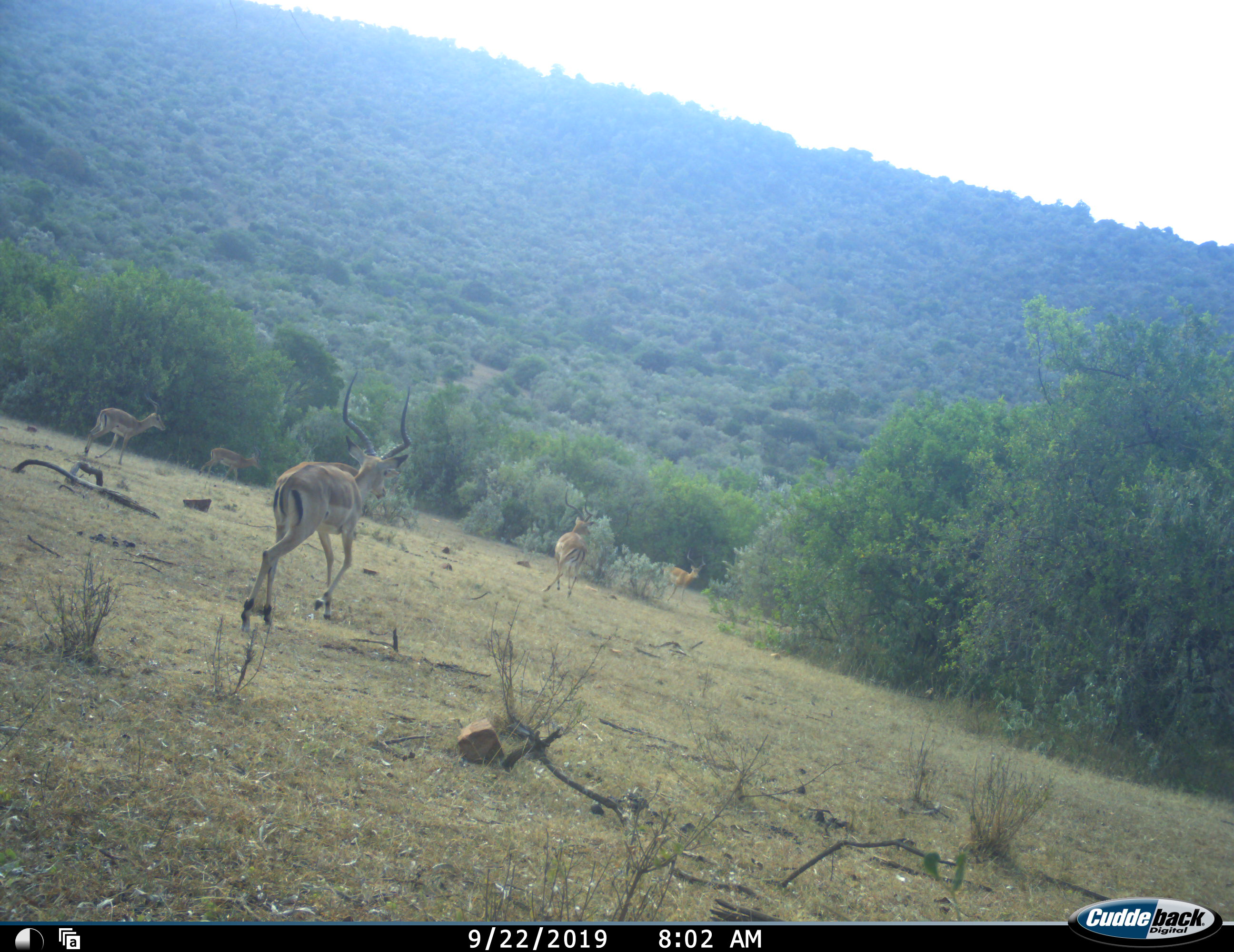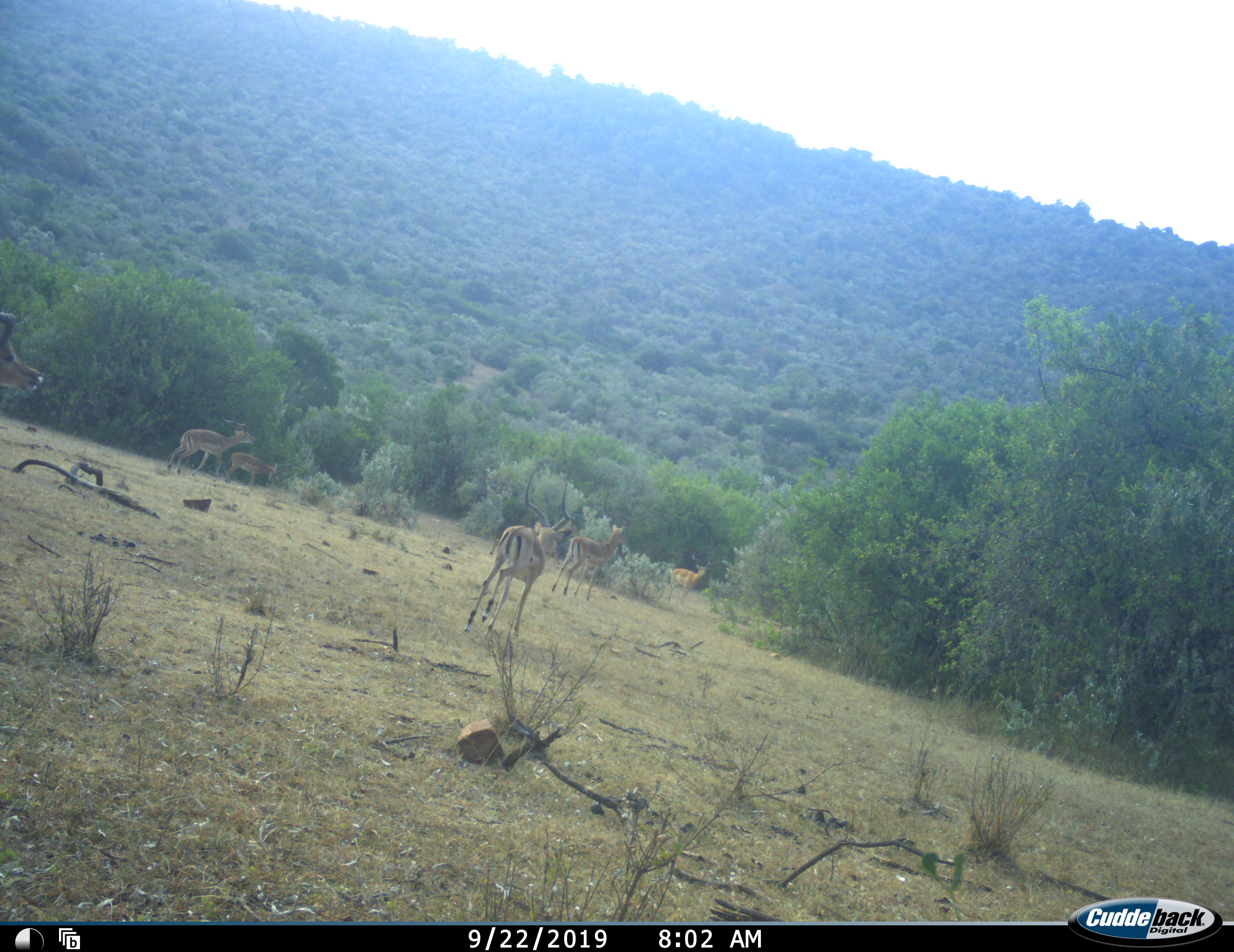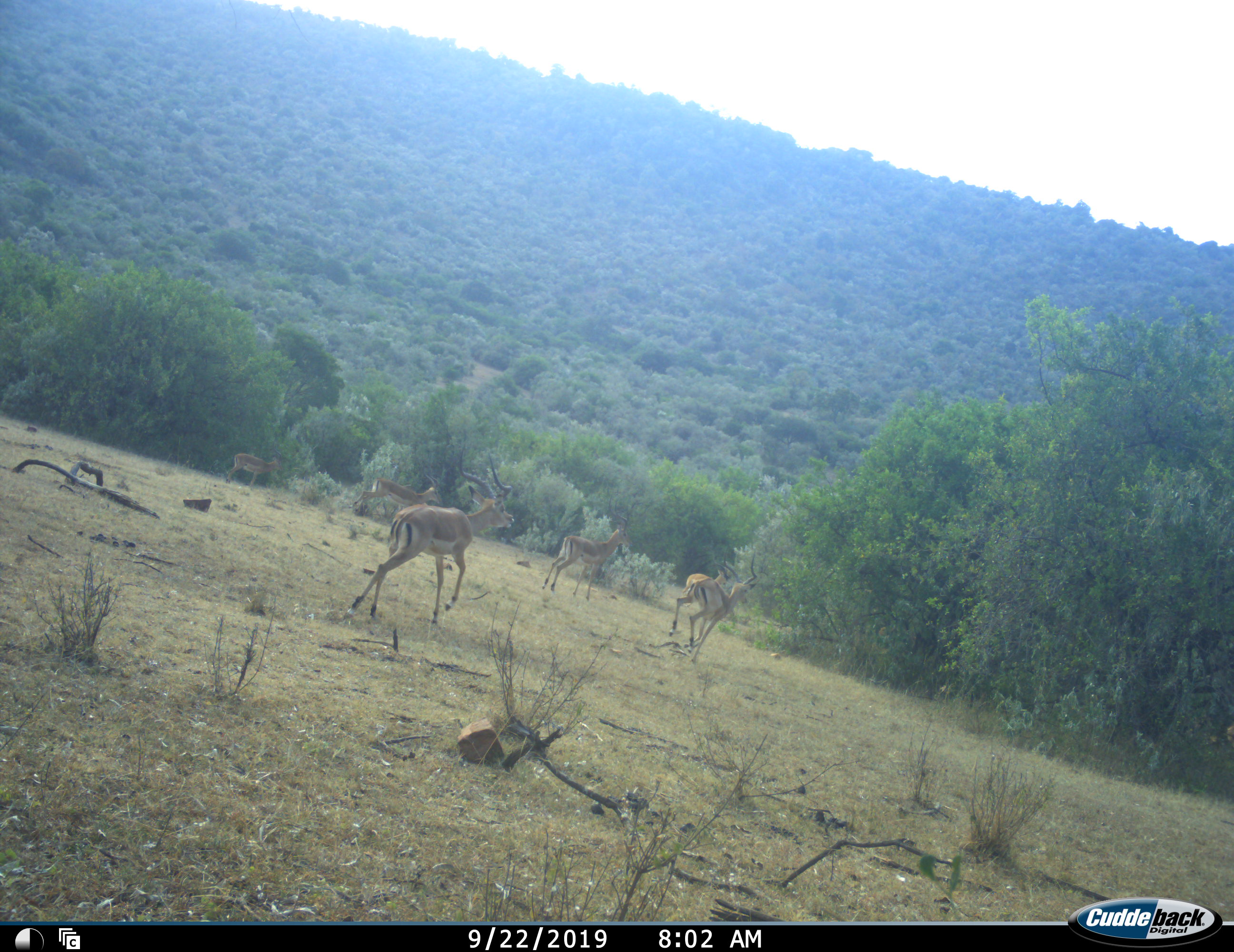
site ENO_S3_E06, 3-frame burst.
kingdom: Animalia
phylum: Chordata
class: Mammalia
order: Artiodactyla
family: Bovidae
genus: Aepyceros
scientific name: Aepyceros melampus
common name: impala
Impala (Aepyceros melampus), count 6. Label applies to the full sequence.